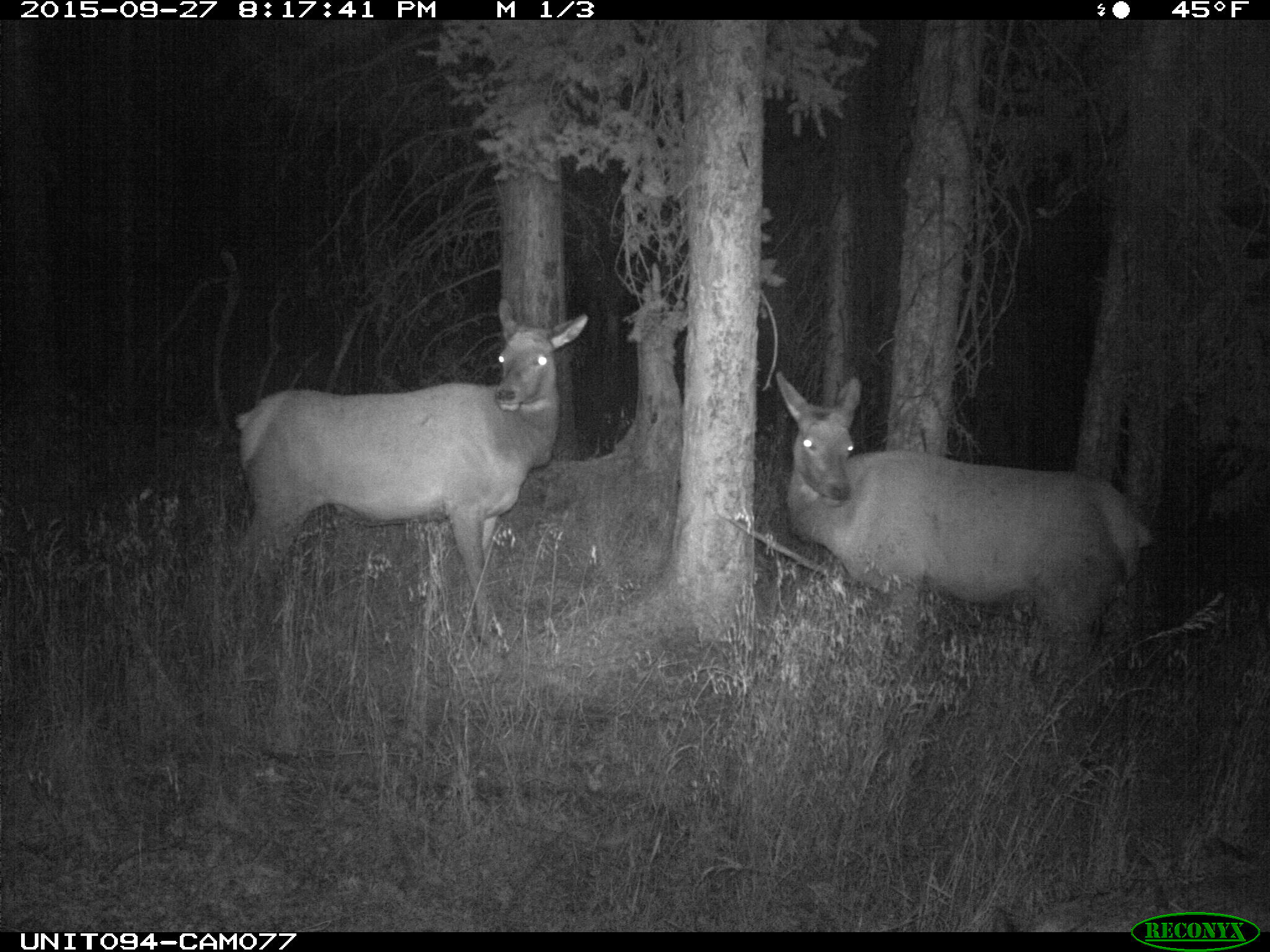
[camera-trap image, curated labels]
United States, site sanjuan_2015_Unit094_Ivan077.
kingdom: Animalia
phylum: Chordata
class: Mammalia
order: Artiodactyla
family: Cervidae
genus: Cervus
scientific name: Cervus elaphus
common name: red deer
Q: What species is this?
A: Cervus elaphus (red deer).